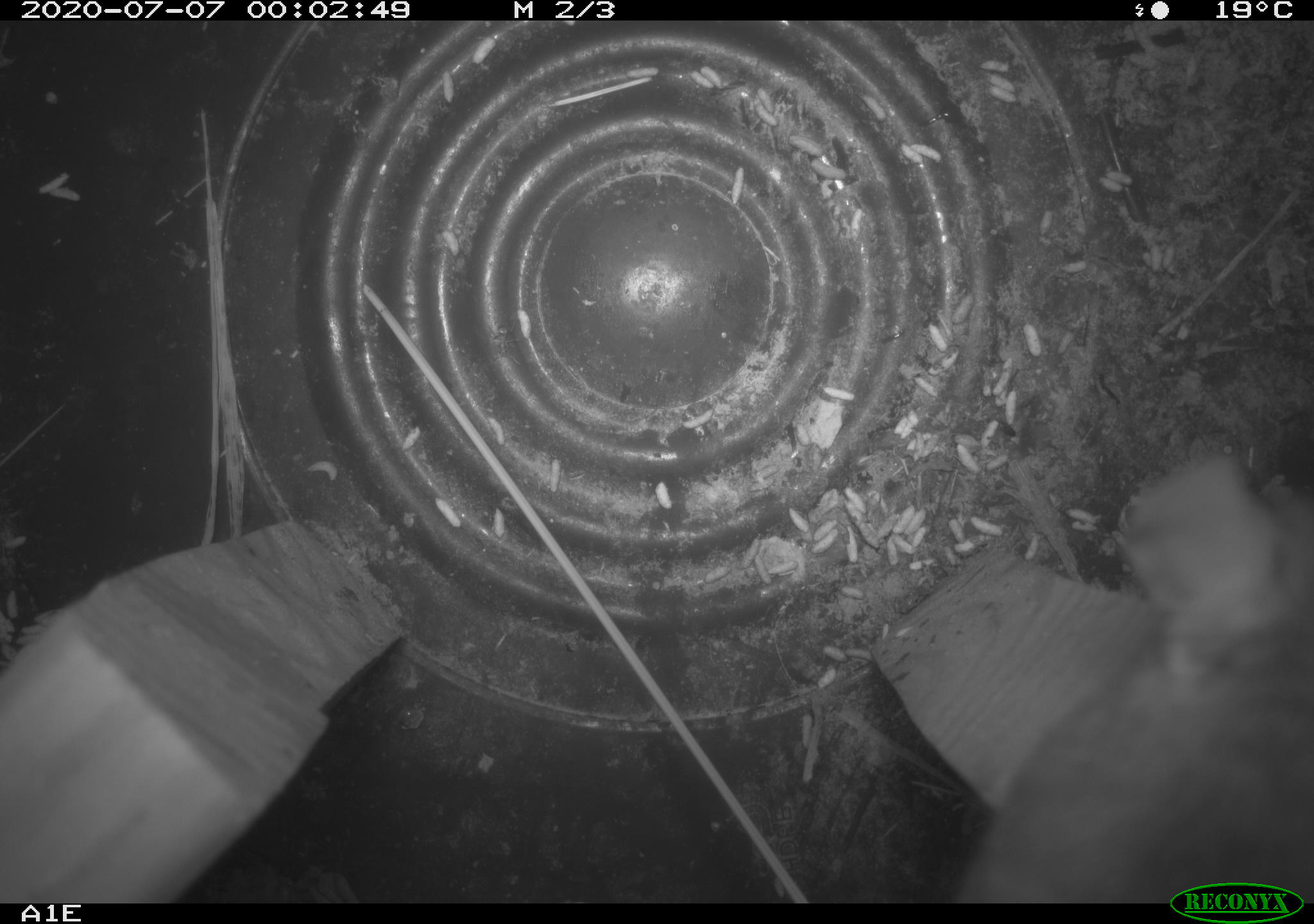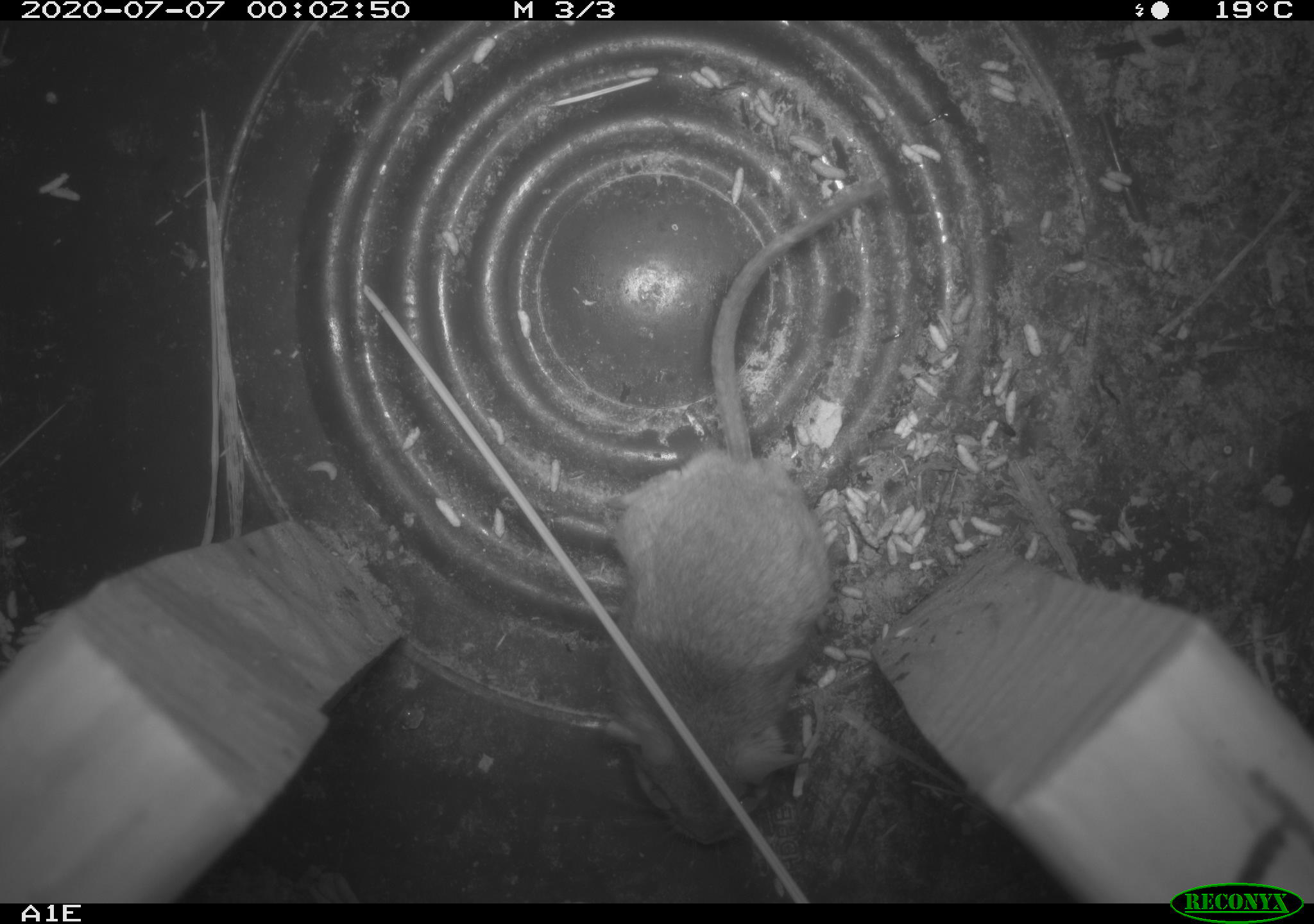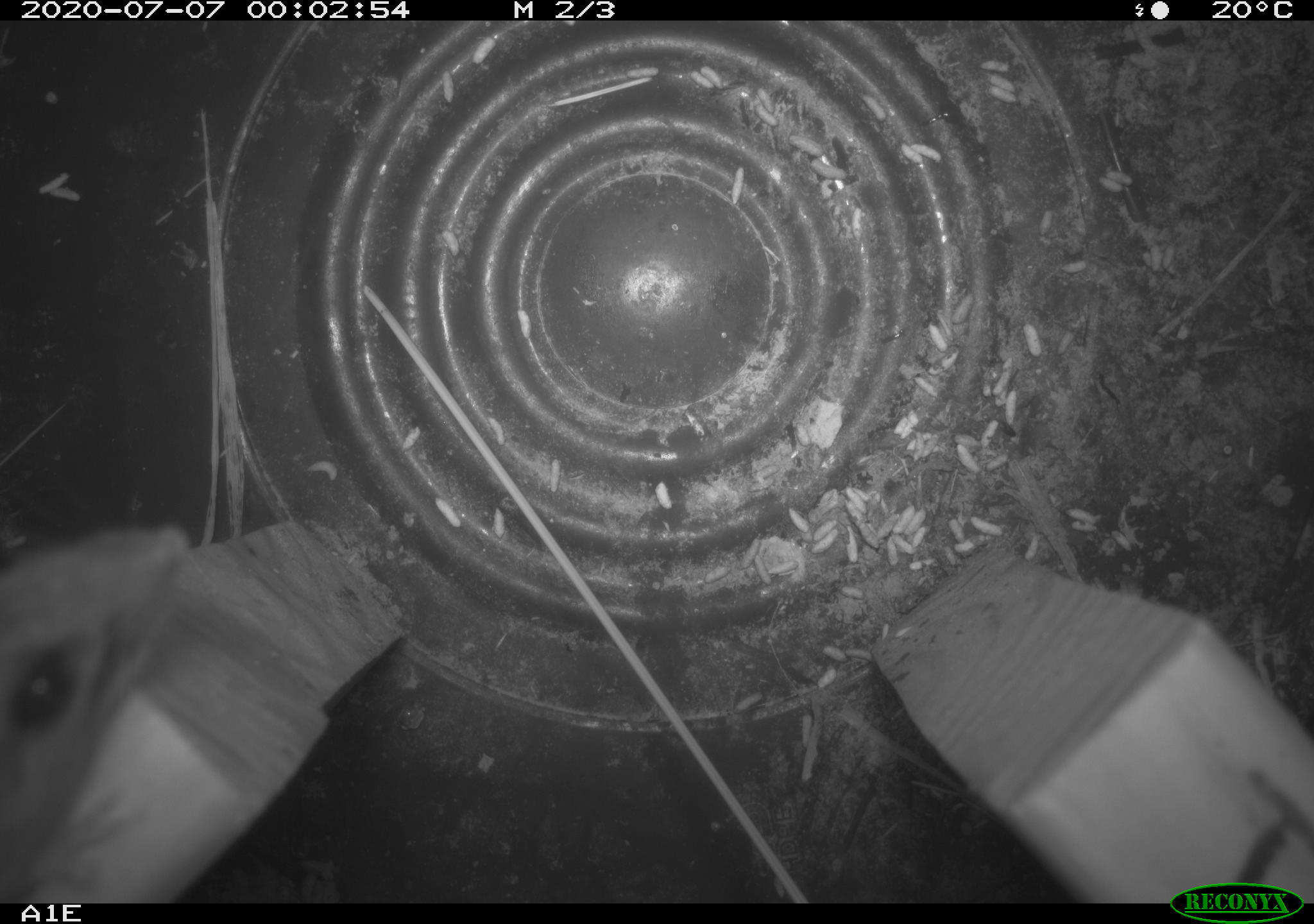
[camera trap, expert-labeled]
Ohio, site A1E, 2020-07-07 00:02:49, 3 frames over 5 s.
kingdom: Animalia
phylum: Chordata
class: Mammalia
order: Rodentia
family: Cricetidae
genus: Peromyscus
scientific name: Peromyscus leucopus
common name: white-footed mouse